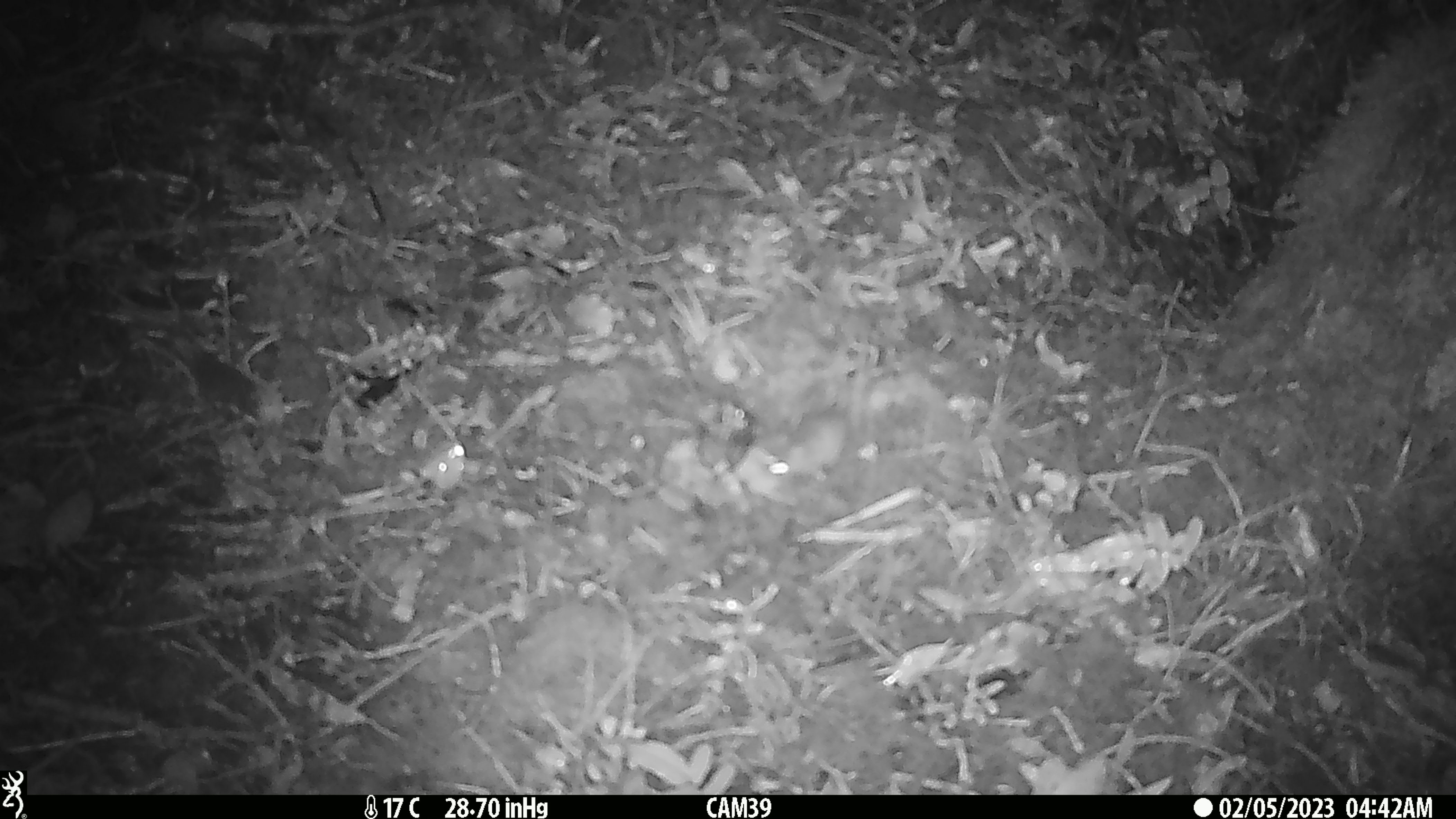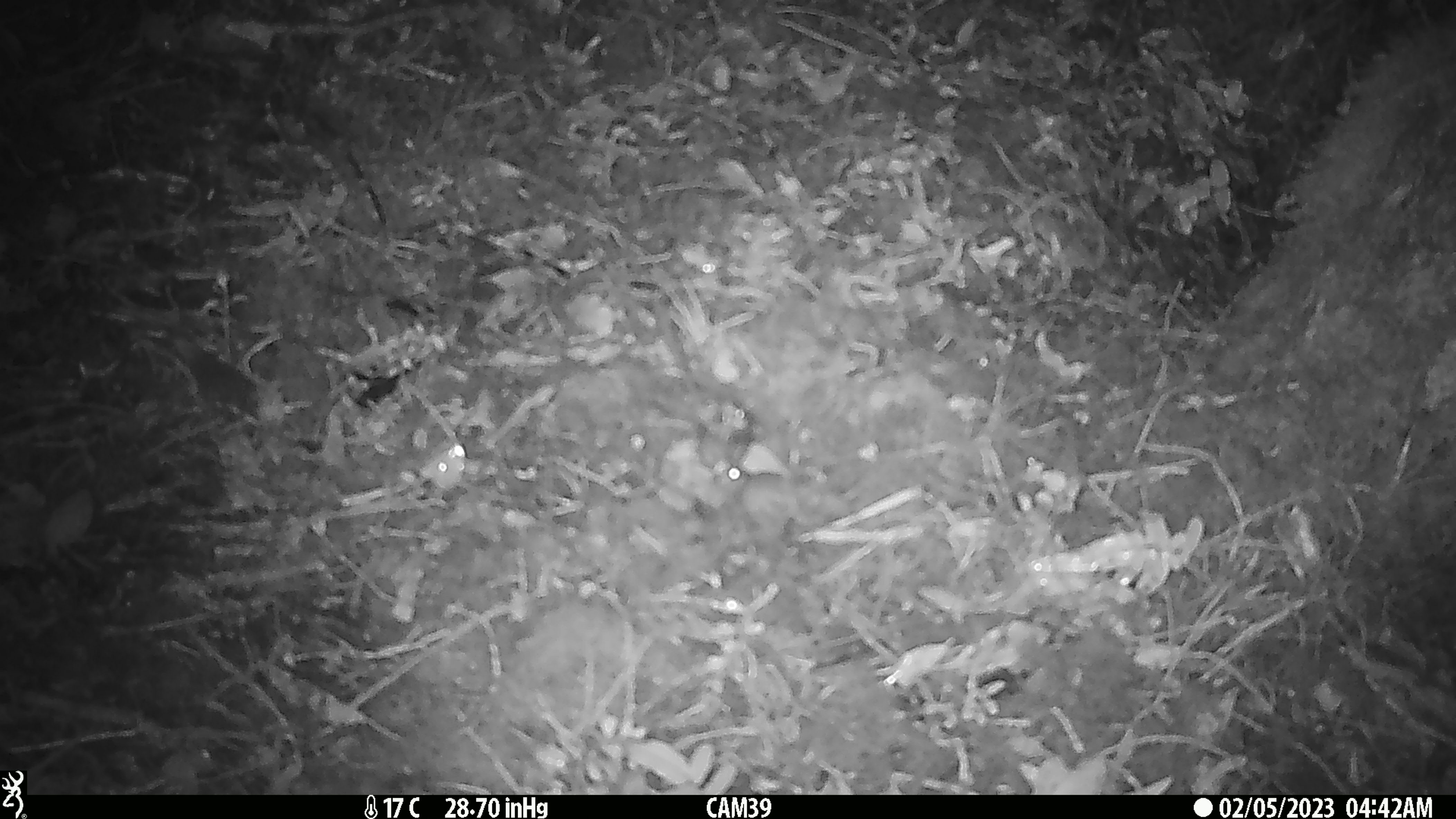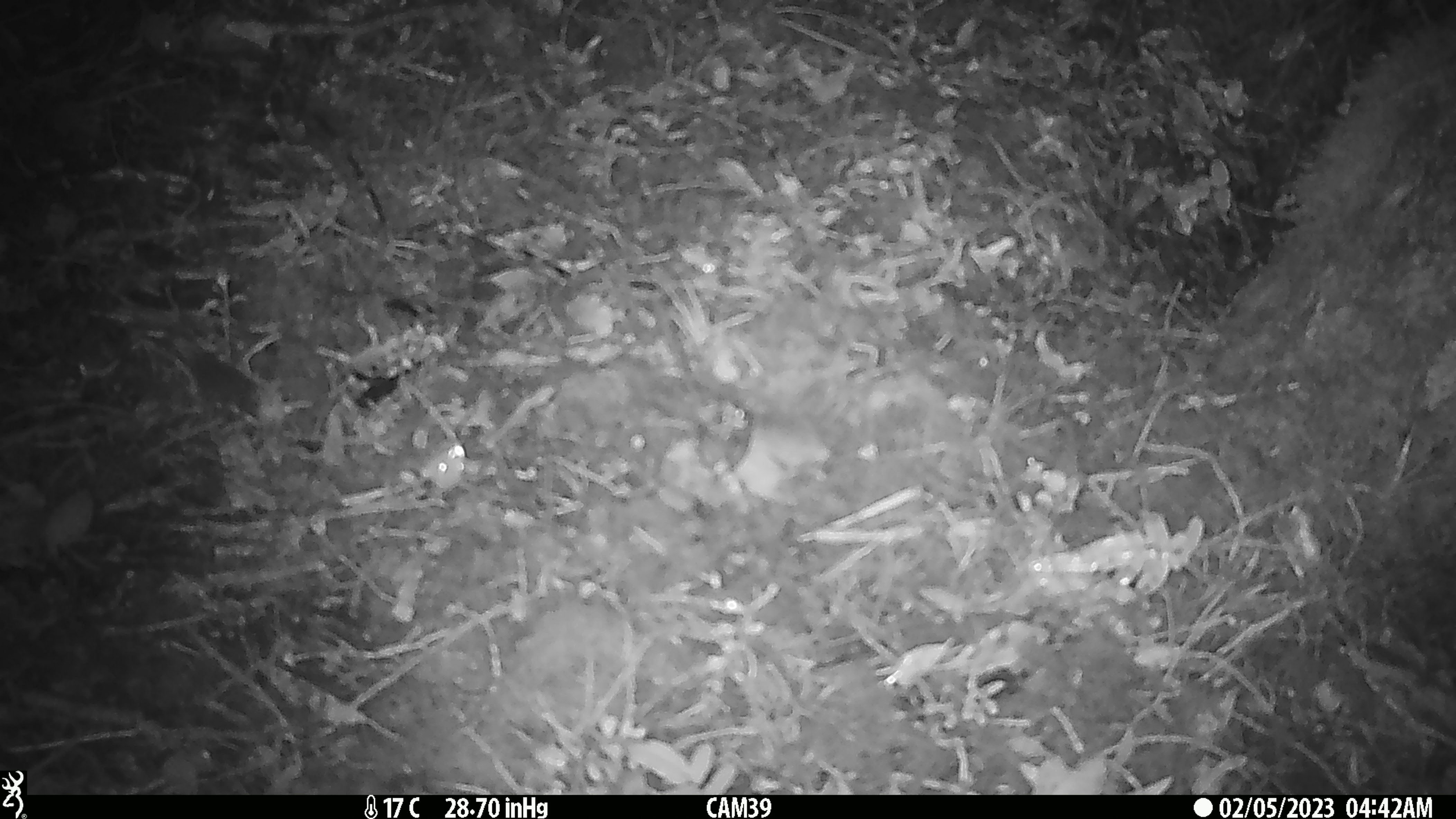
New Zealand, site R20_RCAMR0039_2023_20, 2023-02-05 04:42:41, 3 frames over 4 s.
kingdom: Animalia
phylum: Chordata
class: Mammalia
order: Rodentia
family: Muridae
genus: Mus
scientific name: Mus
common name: mouse